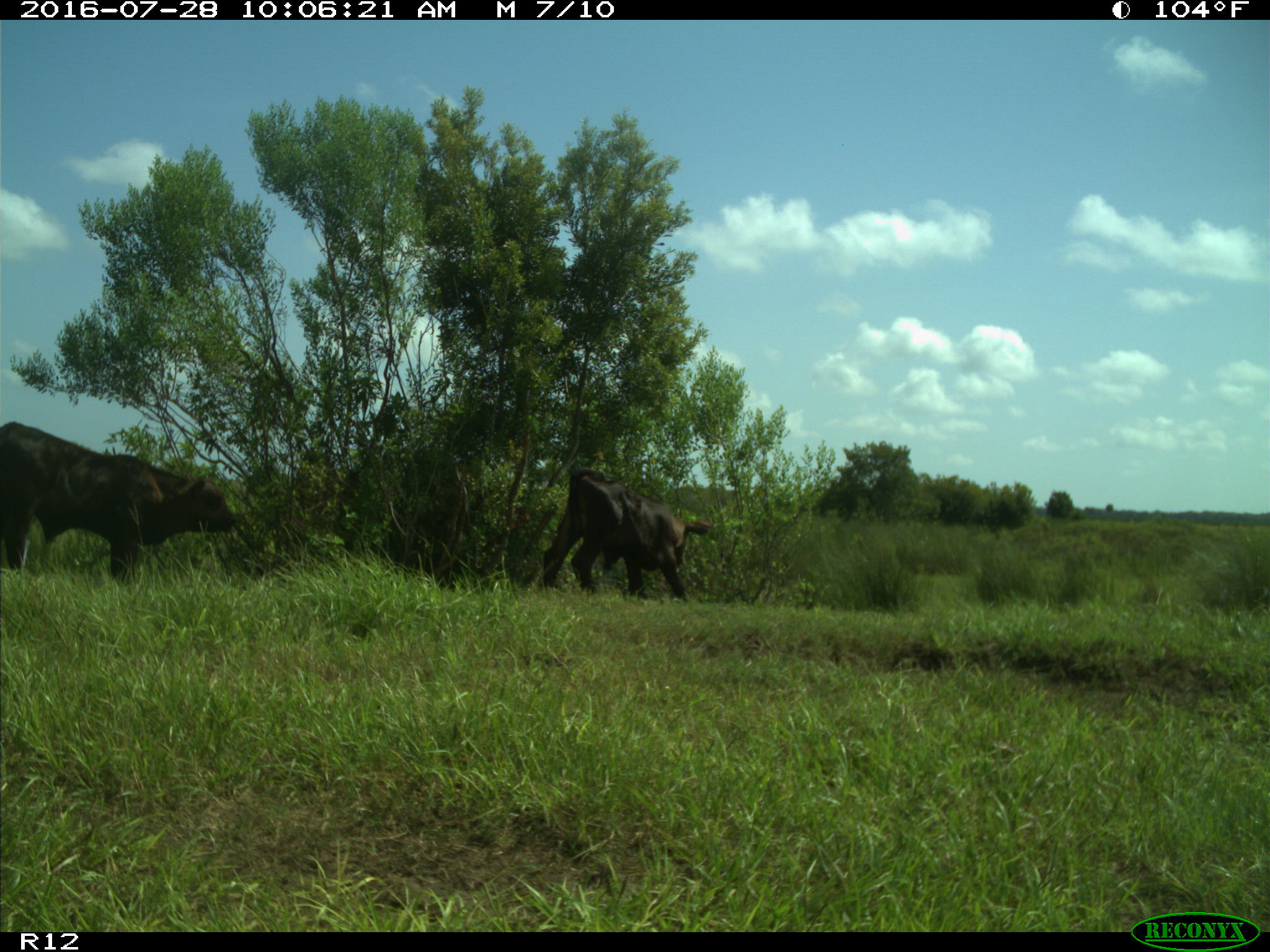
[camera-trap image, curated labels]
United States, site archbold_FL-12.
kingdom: Animalia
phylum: Chordata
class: Mammalia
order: Artiodactyla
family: Bovidae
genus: Bos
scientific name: Bos taurus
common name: domestic cow